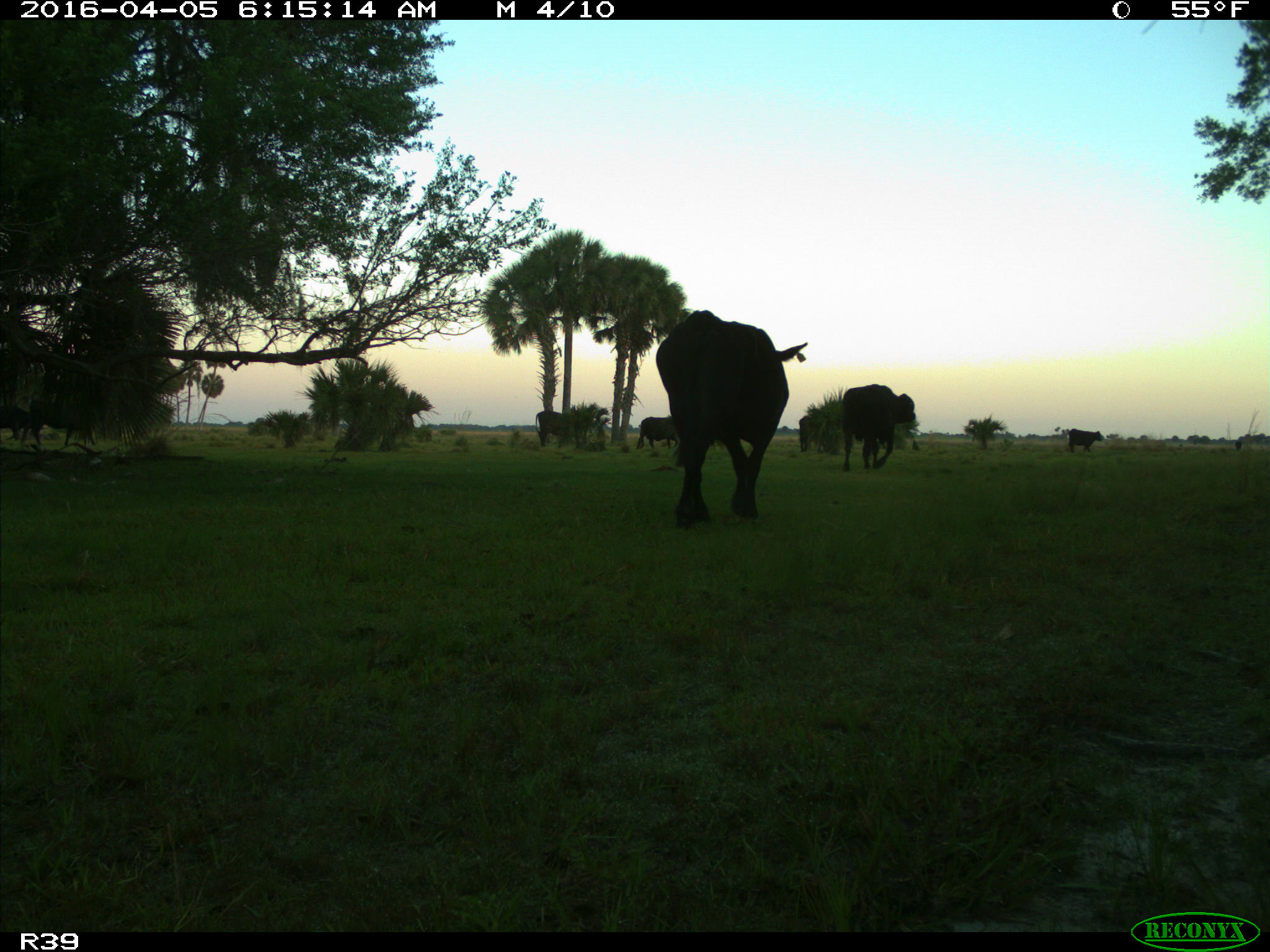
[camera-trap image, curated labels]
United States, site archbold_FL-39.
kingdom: Animalia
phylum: Chordata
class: Mammalia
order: Artiodactyla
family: Bovidae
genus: Bos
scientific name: Bos taurus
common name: domestic cow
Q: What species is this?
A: Bos taurus (domestic cow).